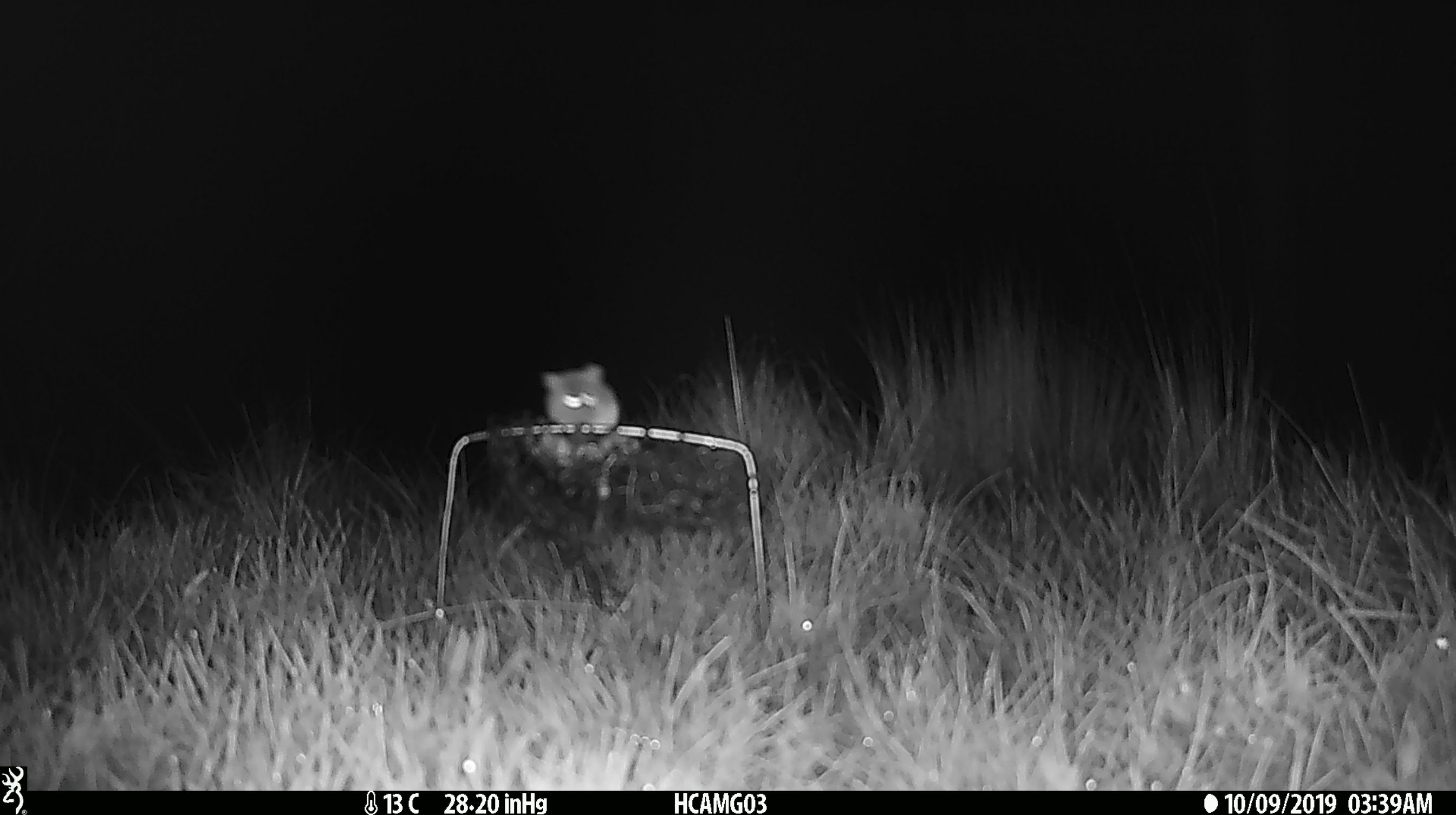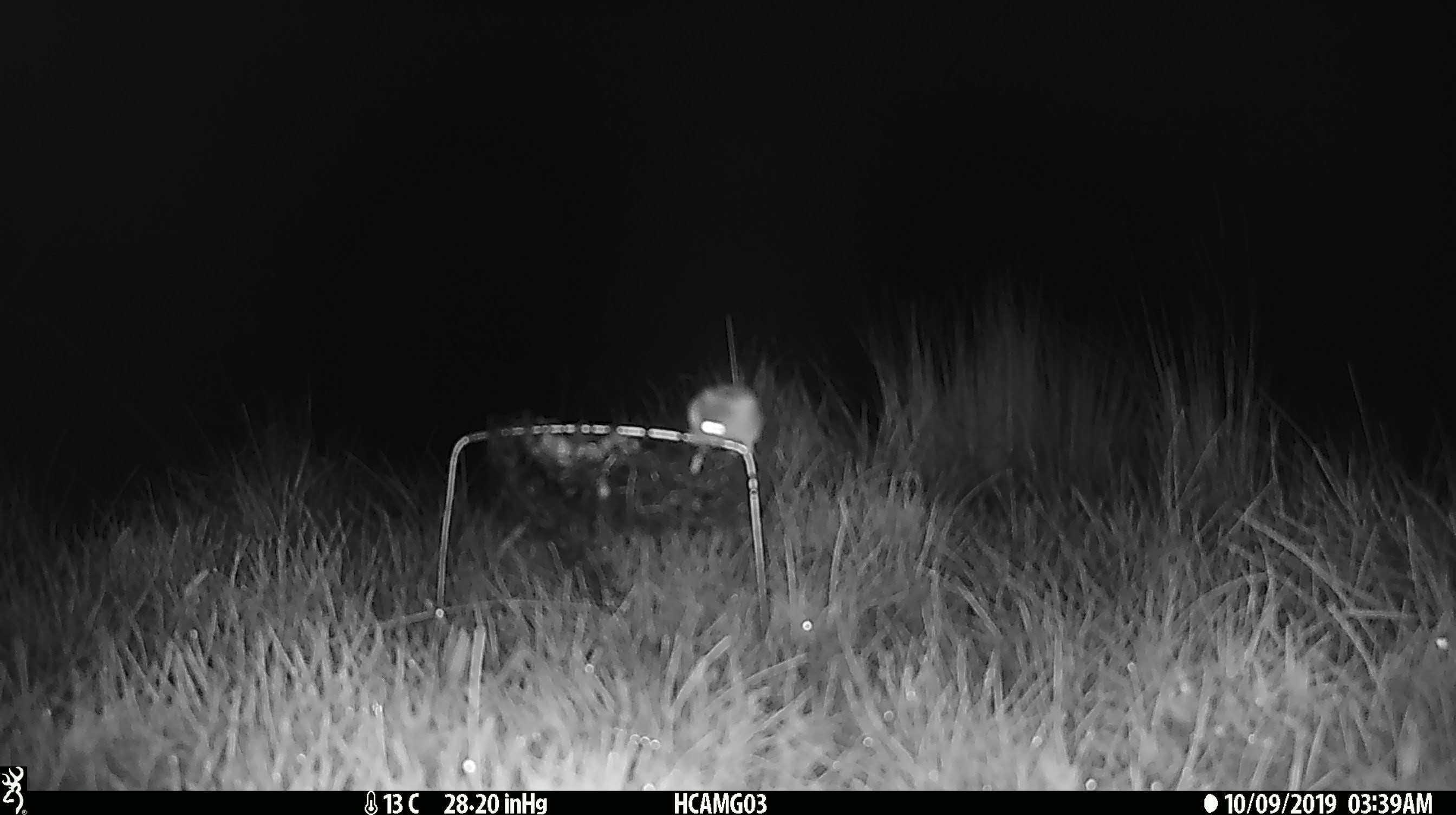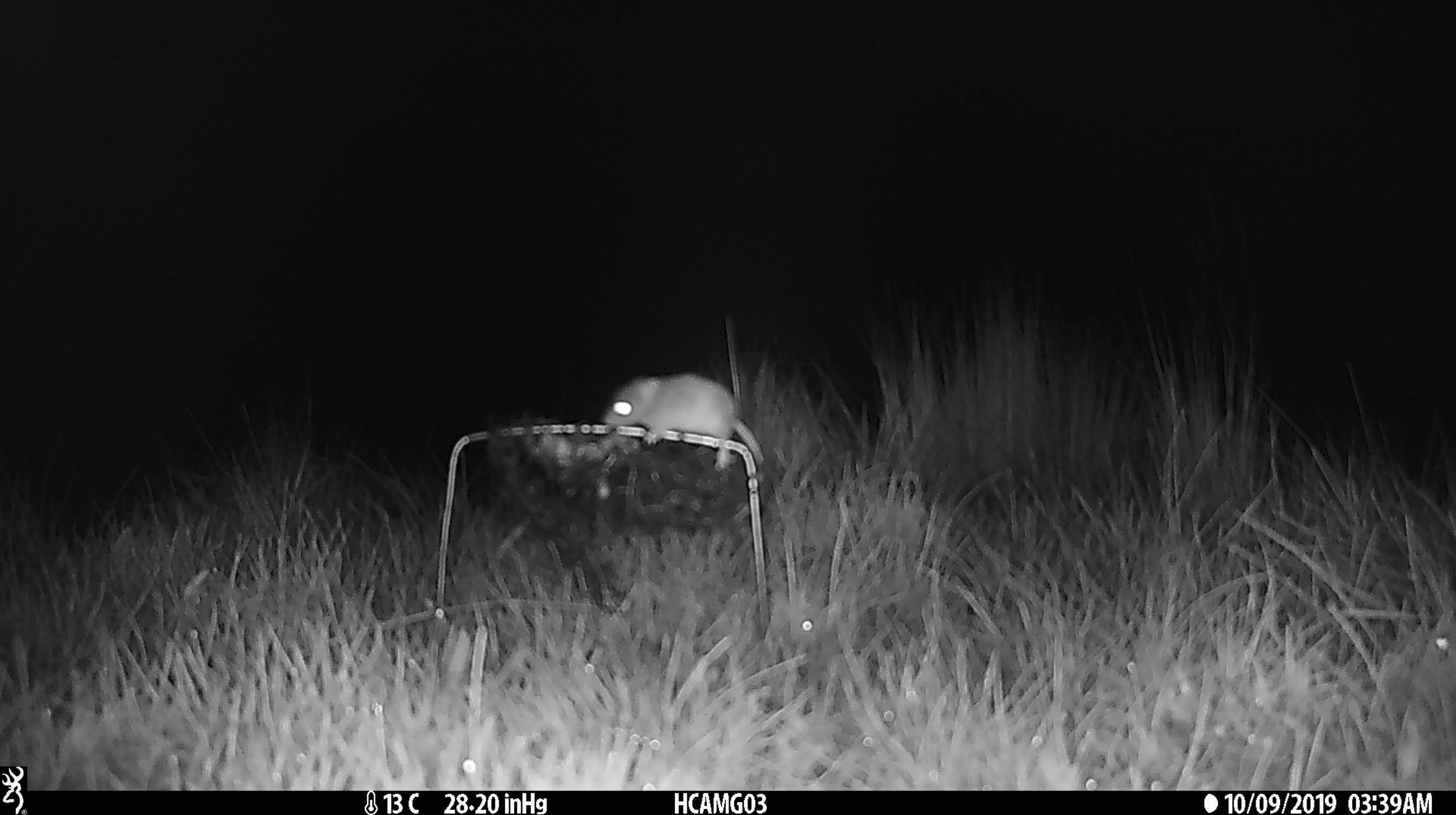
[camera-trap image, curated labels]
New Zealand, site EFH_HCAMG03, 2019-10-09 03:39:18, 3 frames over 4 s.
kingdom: Animalia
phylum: Chordata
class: Mammalia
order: Rodentia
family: Muridae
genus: Mus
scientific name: Mus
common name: mouse